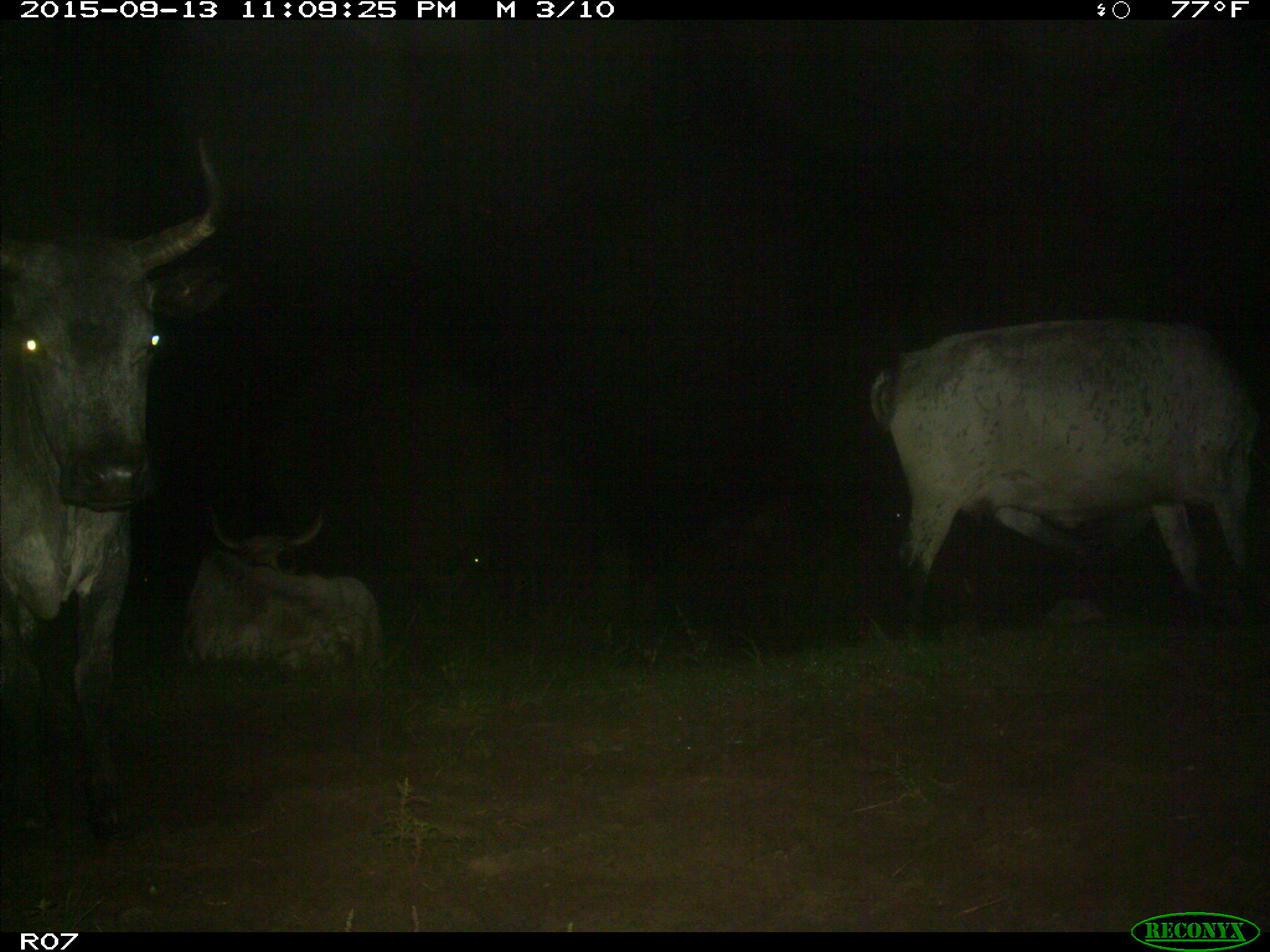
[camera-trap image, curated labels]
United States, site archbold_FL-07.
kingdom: Animalia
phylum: Chordata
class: Mammalia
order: Artiodactyla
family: Bovidae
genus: Bos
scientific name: Bos taurus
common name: domestic cow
Bos taurus (domestic cow).